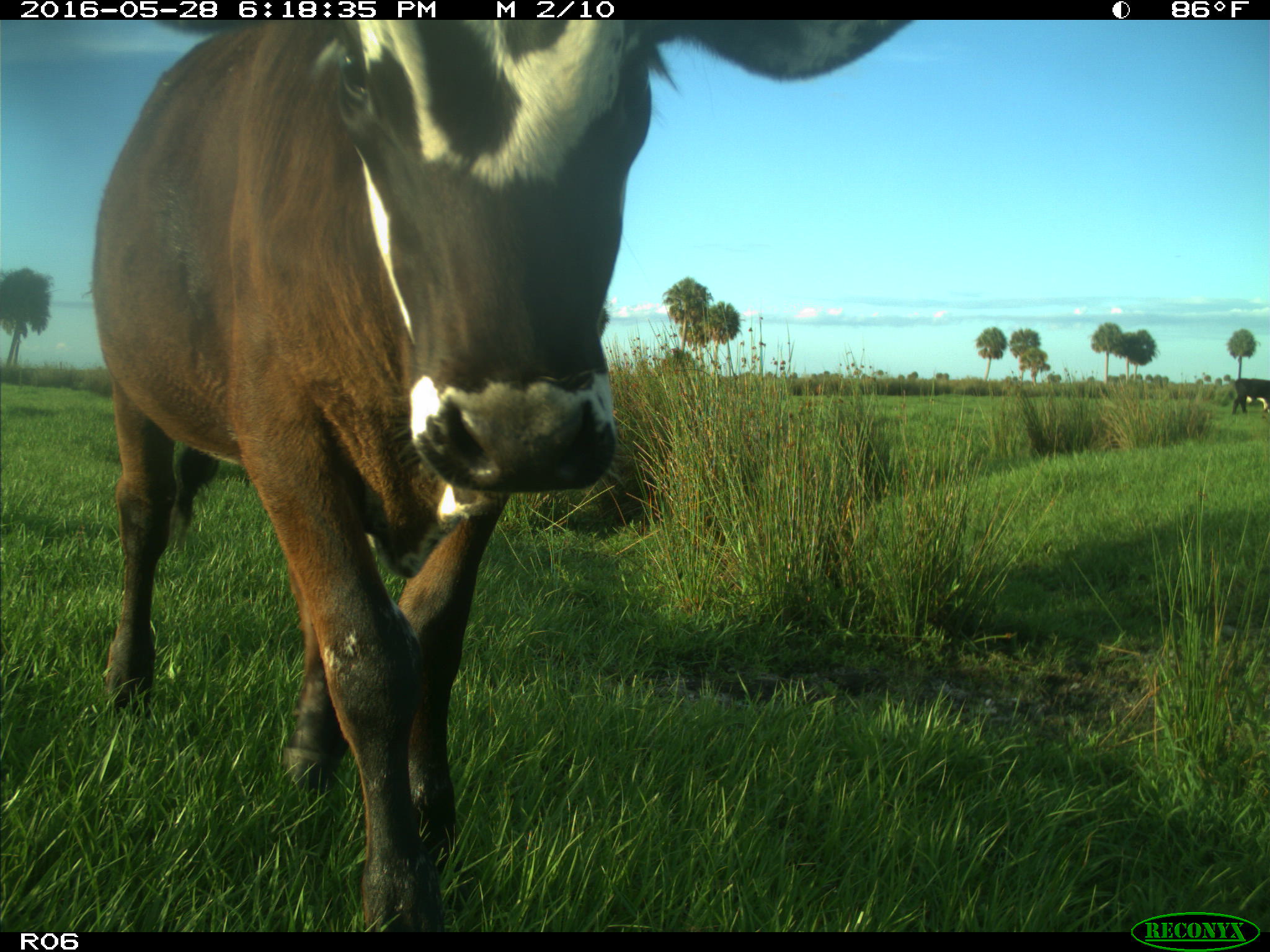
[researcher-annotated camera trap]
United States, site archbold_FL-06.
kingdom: Animalia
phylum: Chordata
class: Mammalia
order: Artiodactyla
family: Bovidae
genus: Bos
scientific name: Bos taurus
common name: domestic cow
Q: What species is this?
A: Bos taurus (domestic cow).